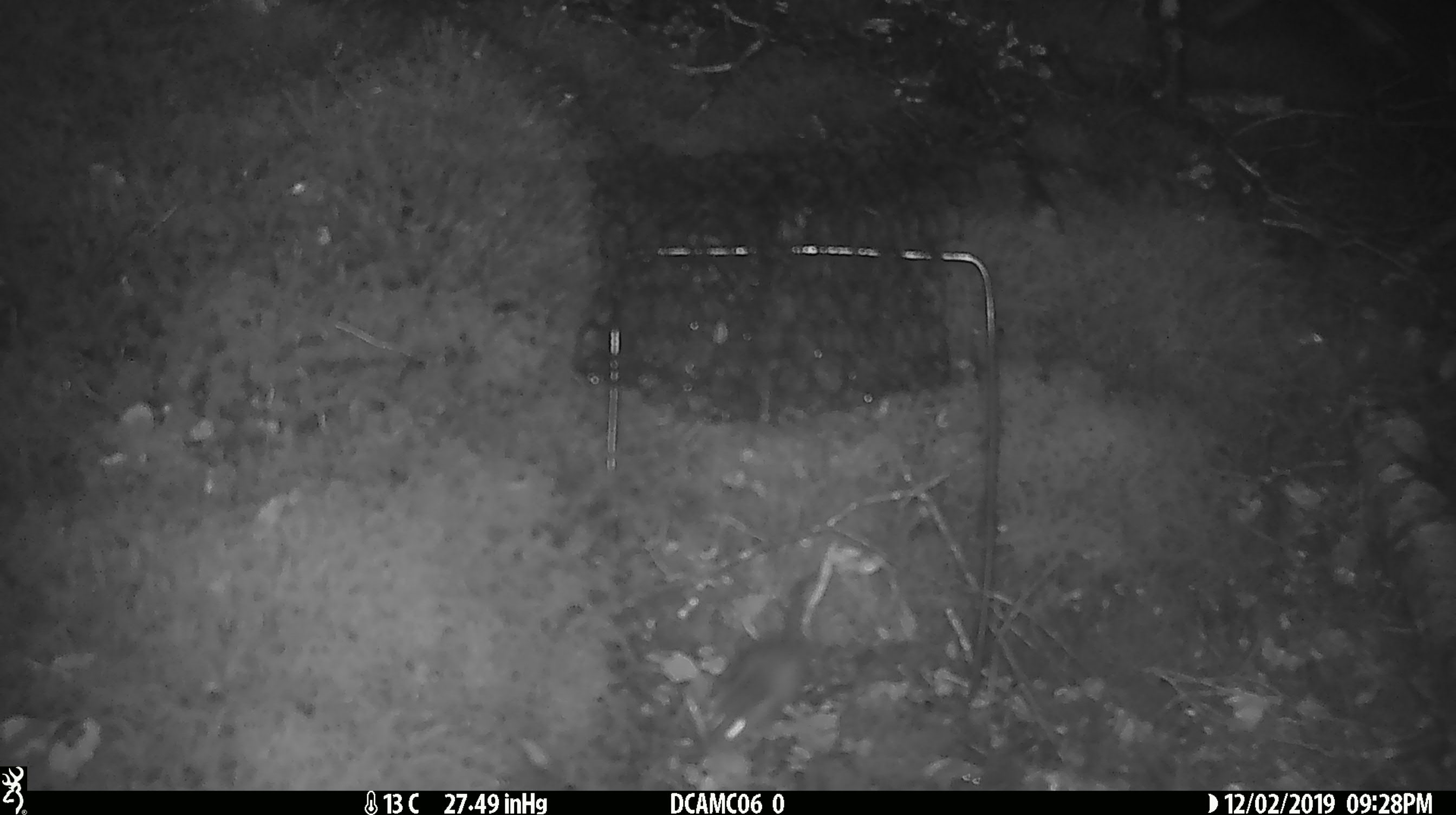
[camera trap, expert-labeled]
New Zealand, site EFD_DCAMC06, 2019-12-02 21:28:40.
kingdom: Animalia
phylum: Chordata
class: Mammalia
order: Rodentia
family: Muridae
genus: Mus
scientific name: Mus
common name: mouse